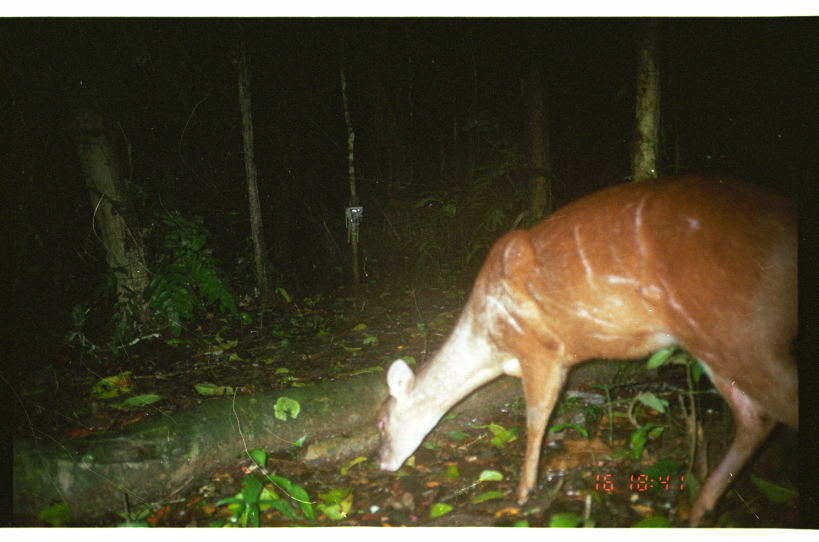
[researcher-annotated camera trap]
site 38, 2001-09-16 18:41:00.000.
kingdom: Animalia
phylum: Chordata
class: Mammalia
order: Artiodactyla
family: Cervidae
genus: Mazama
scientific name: Mazama americana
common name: red brocket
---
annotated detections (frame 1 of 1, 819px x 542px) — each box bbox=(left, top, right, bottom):
mazama americana: bbox=(374, 171, 798, 526)